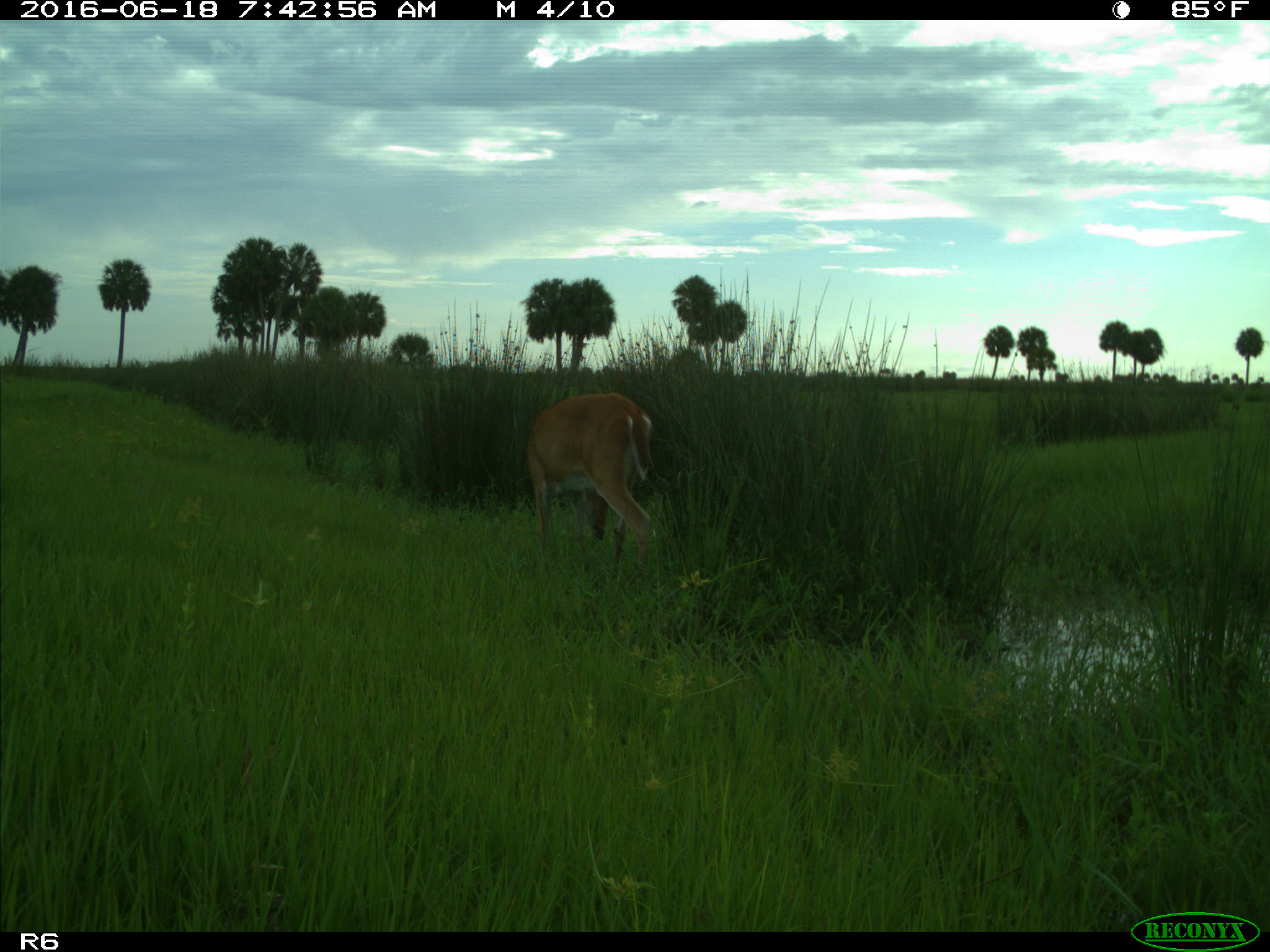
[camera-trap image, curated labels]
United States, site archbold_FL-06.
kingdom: Animalia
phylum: Chordata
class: Mammalia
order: Artiodactyla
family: Cervidae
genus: Odocoileus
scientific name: Odocoileus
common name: deer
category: unidentified deer